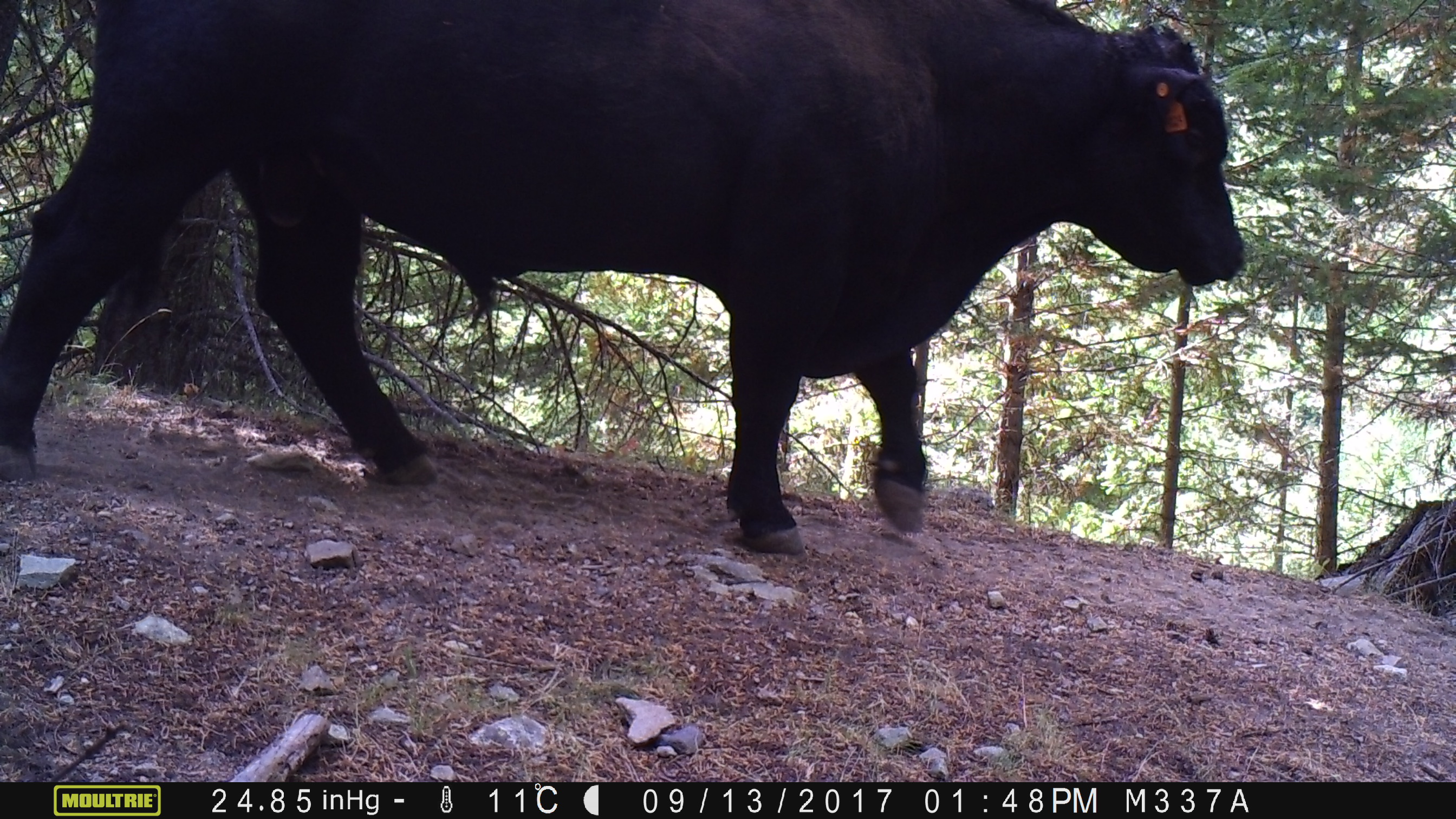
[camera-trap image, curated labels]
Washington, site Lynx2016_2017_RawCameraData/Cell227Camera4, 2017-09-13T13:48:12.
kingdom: Animalia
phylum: Chordata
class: Mammalia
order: Artiodactyla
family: Bovidae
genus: Bos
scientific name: Bos taurus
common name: domestic cattle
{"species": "domestic cattle (Bos taurus)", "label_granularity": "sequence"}